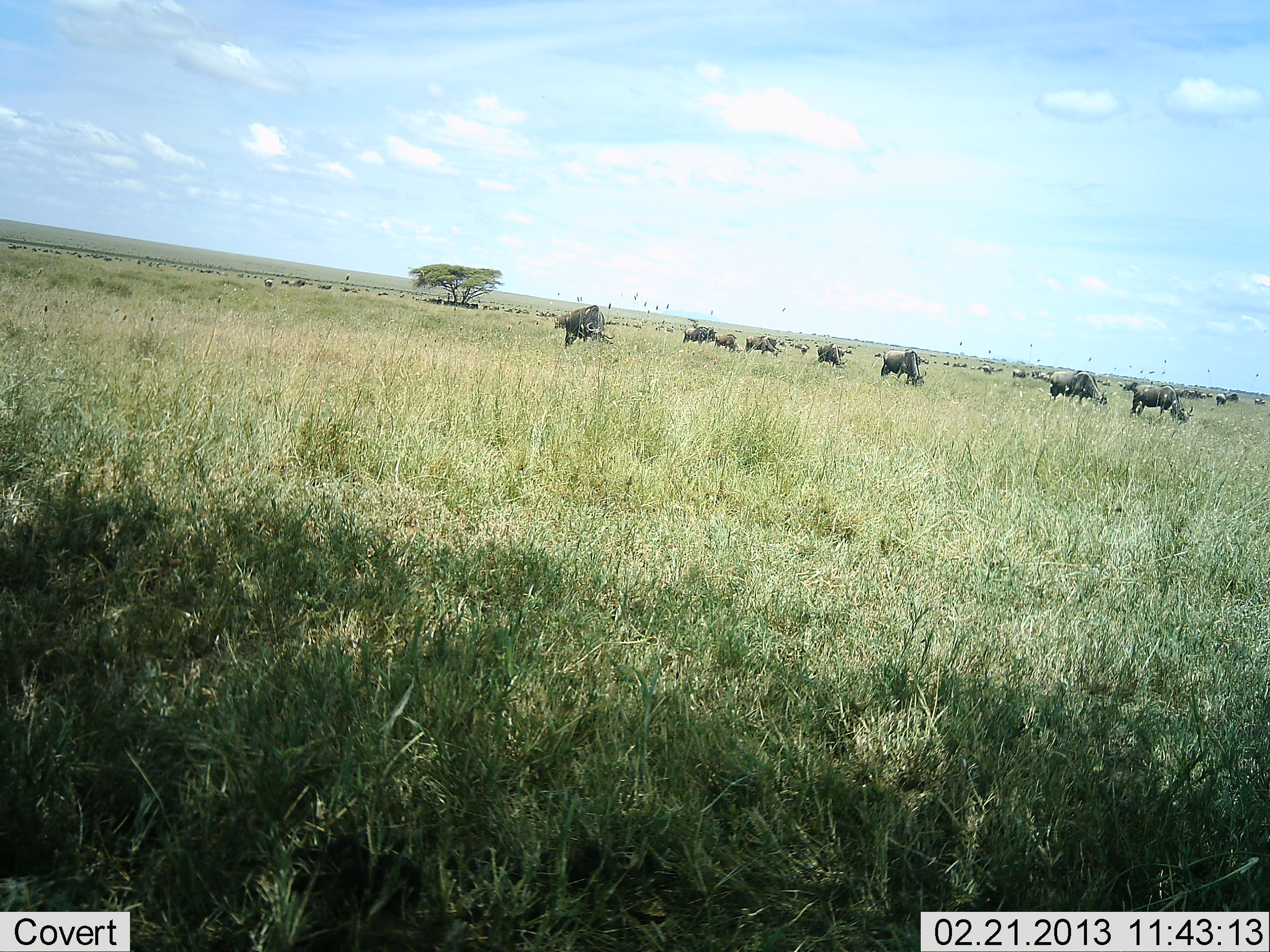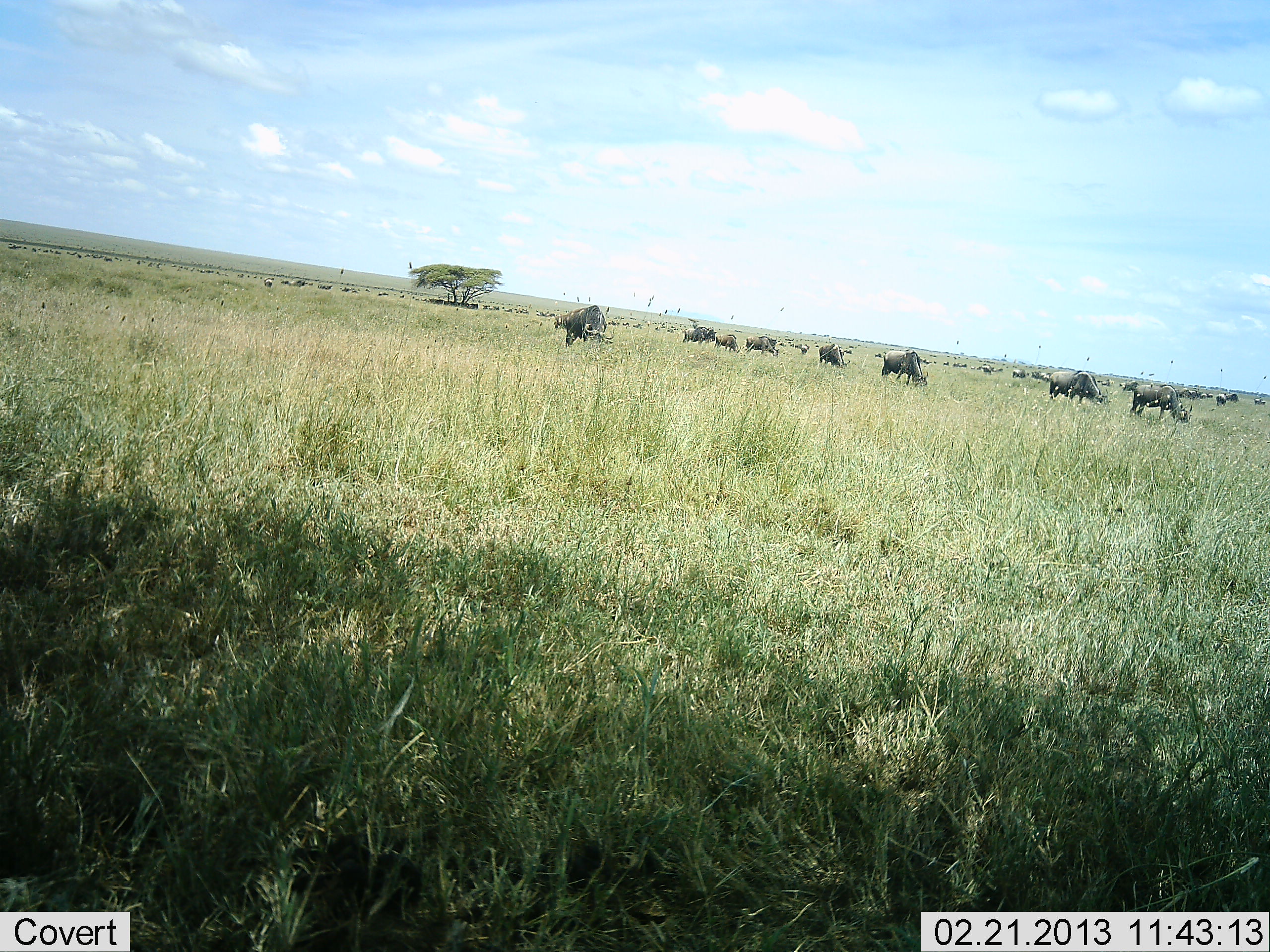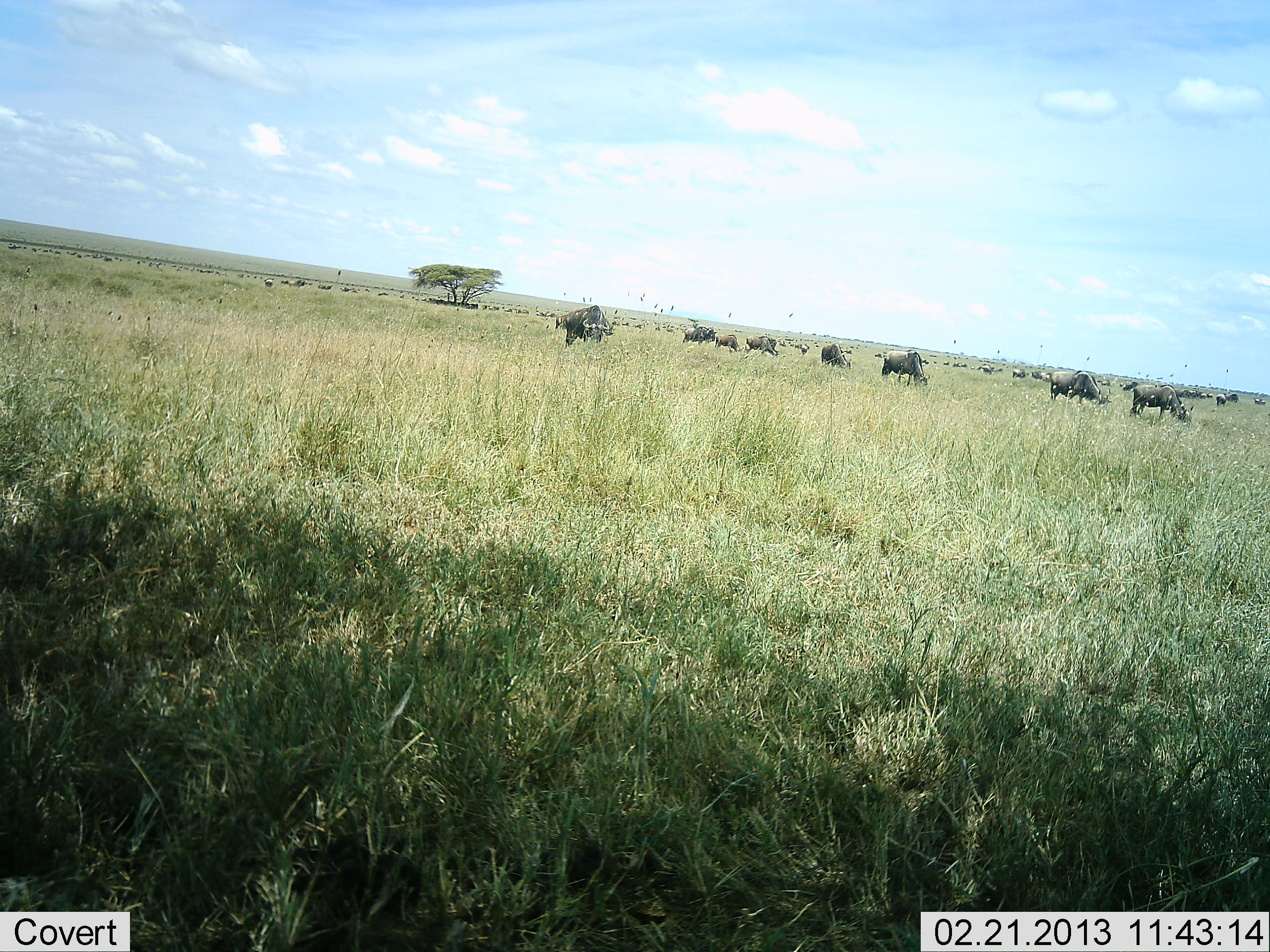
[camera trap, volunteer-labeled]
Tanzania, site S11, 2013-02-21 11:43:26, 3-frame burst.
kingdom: Animalia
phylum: Chordata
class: Mammalia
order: Artiodactyla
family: Bovidae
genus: Connochaetes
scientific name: Connochaetes taurinus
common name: blue wildebeest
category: wildebeest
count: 11-50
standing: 31%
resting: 6%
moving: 6%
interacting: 0%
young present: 0%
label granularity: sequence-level